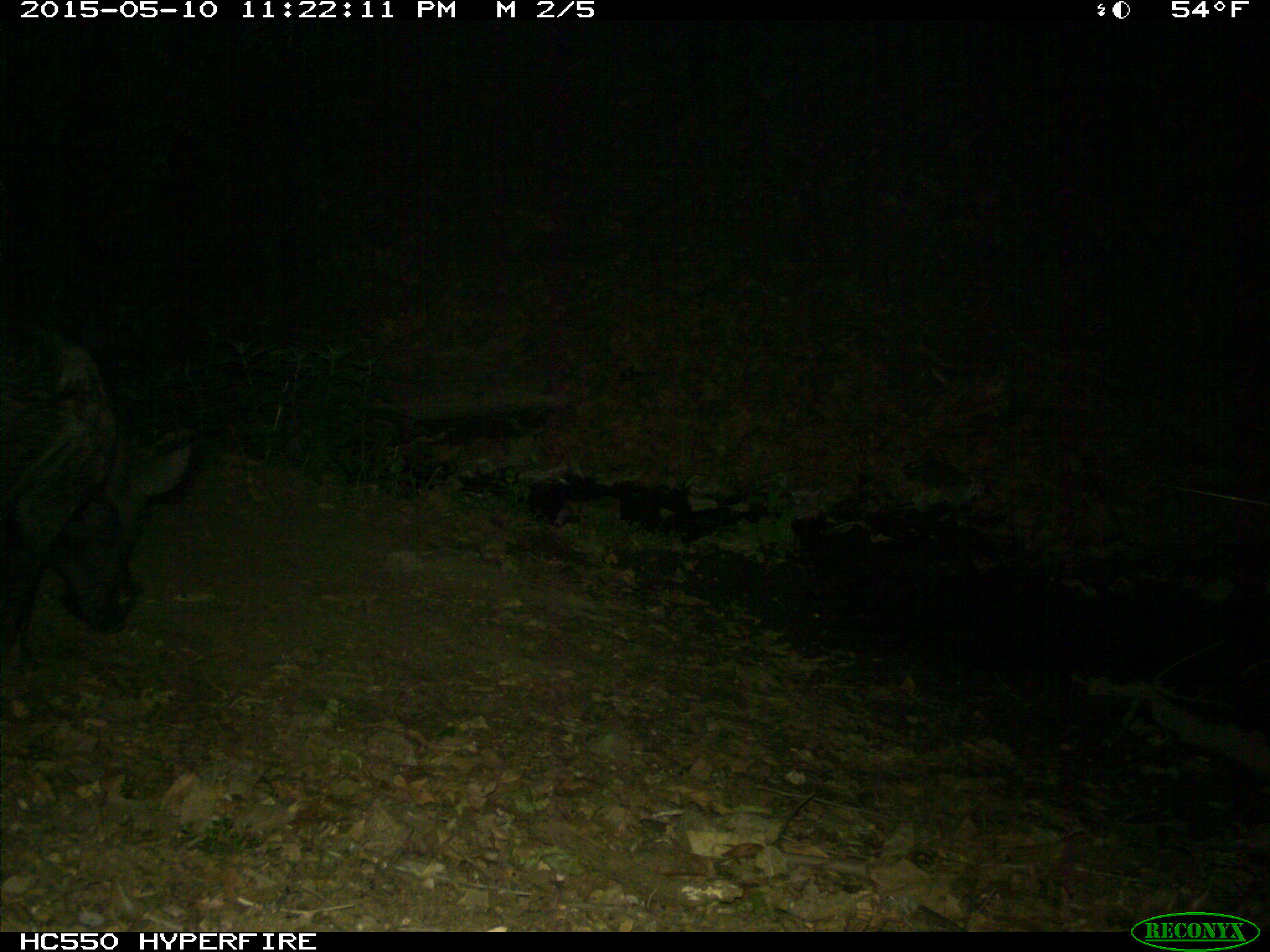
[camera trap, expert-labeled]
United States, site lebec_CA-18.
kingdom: Animalia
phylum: Chordata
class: Mammalia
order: Artiodactyla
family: Suidae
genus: Sus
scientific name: Sus scrofa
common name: wild boar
Sus scrofa (wild boar).